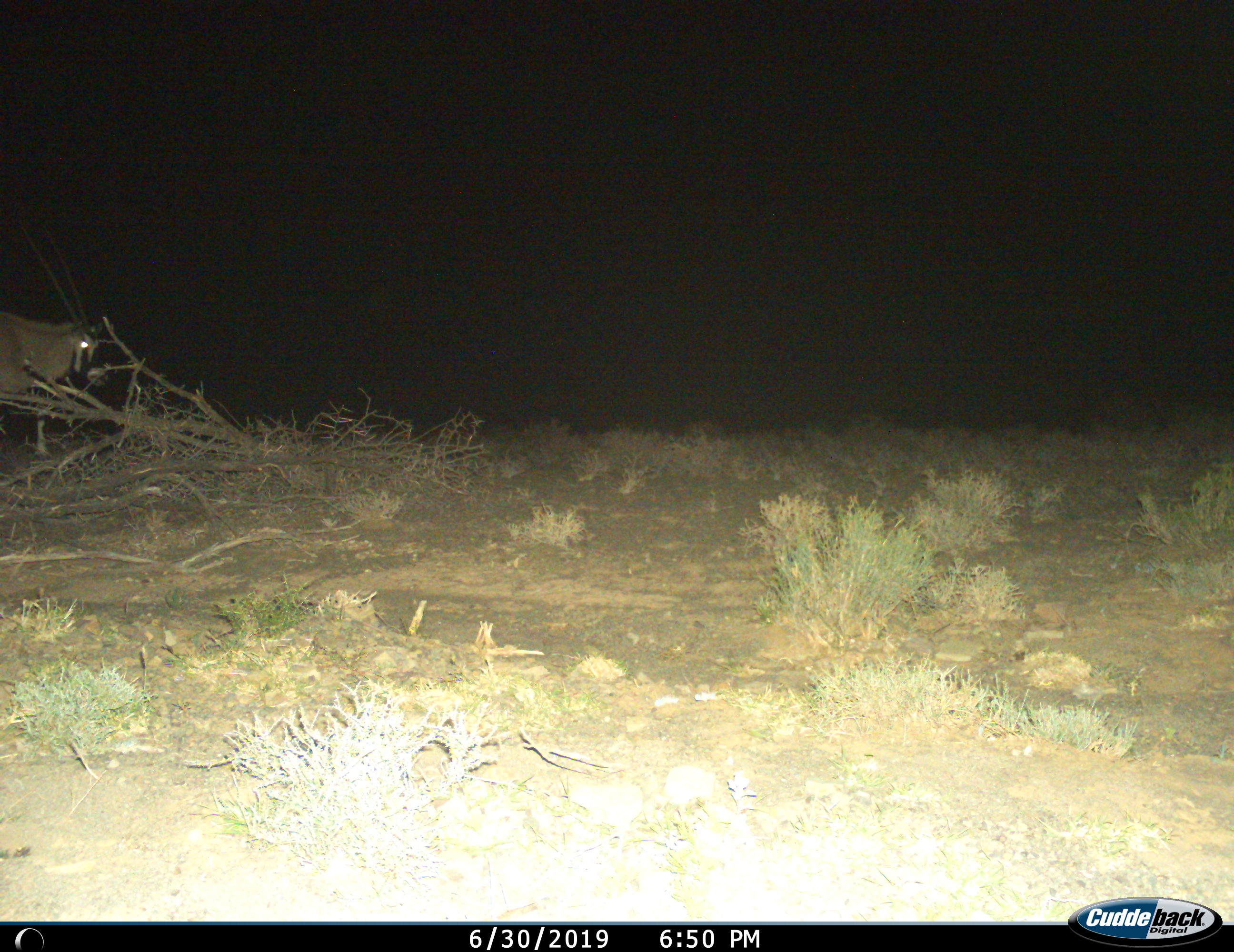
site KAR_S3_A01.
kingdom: Animalia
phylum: Chordata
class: Mammalia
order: Artiodactyla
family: Bovidae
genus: Oryx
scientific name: Oryx gazella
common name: gemsbok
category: oryx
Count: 1.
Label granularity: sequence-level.